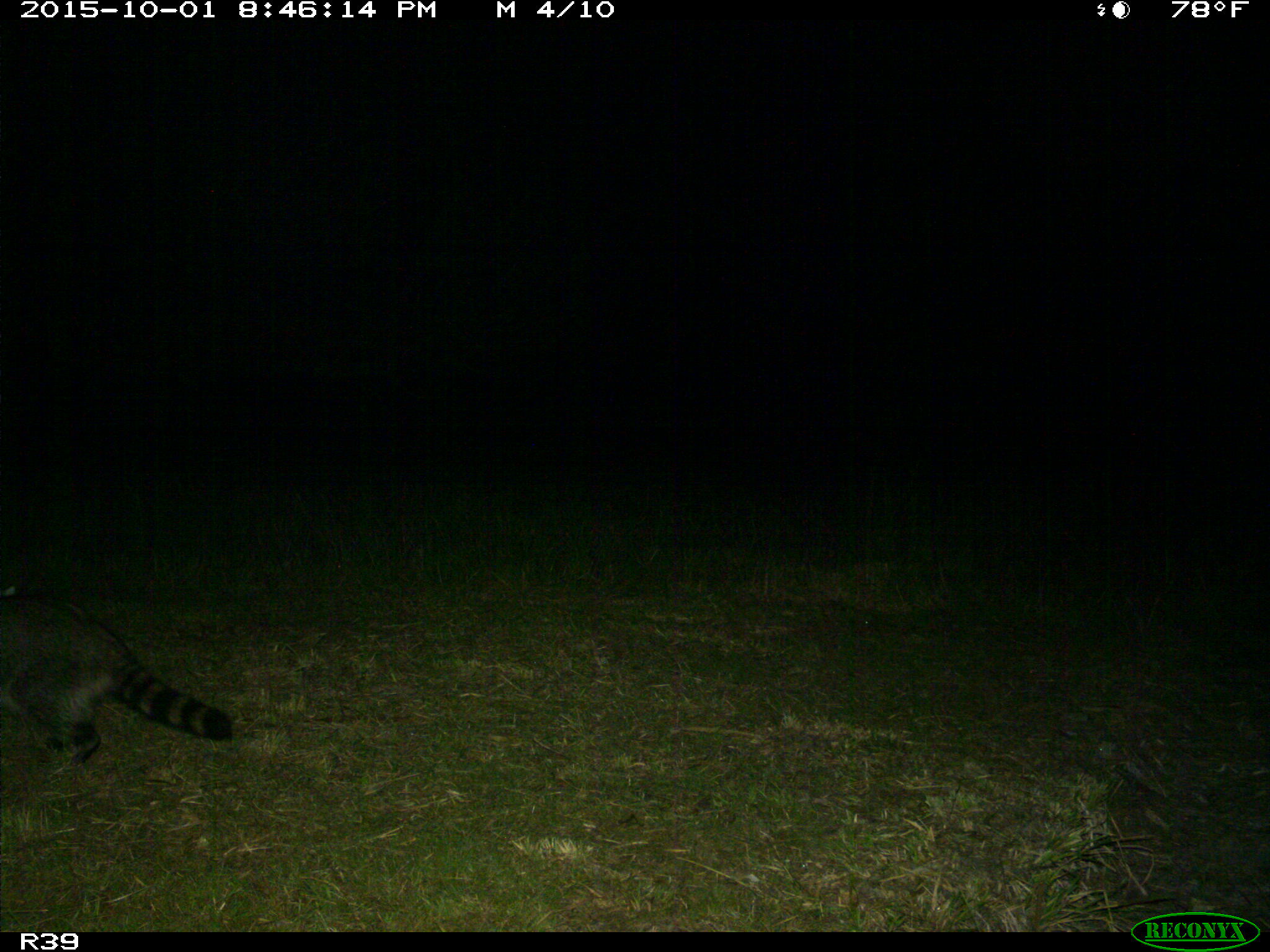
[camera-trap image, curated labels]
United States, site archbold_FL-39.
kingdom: Animalia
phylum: Chordata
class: Mammalia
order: Carnivora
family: Procyonidae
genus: Procyon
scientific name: Procyon lotor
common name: common raccoon